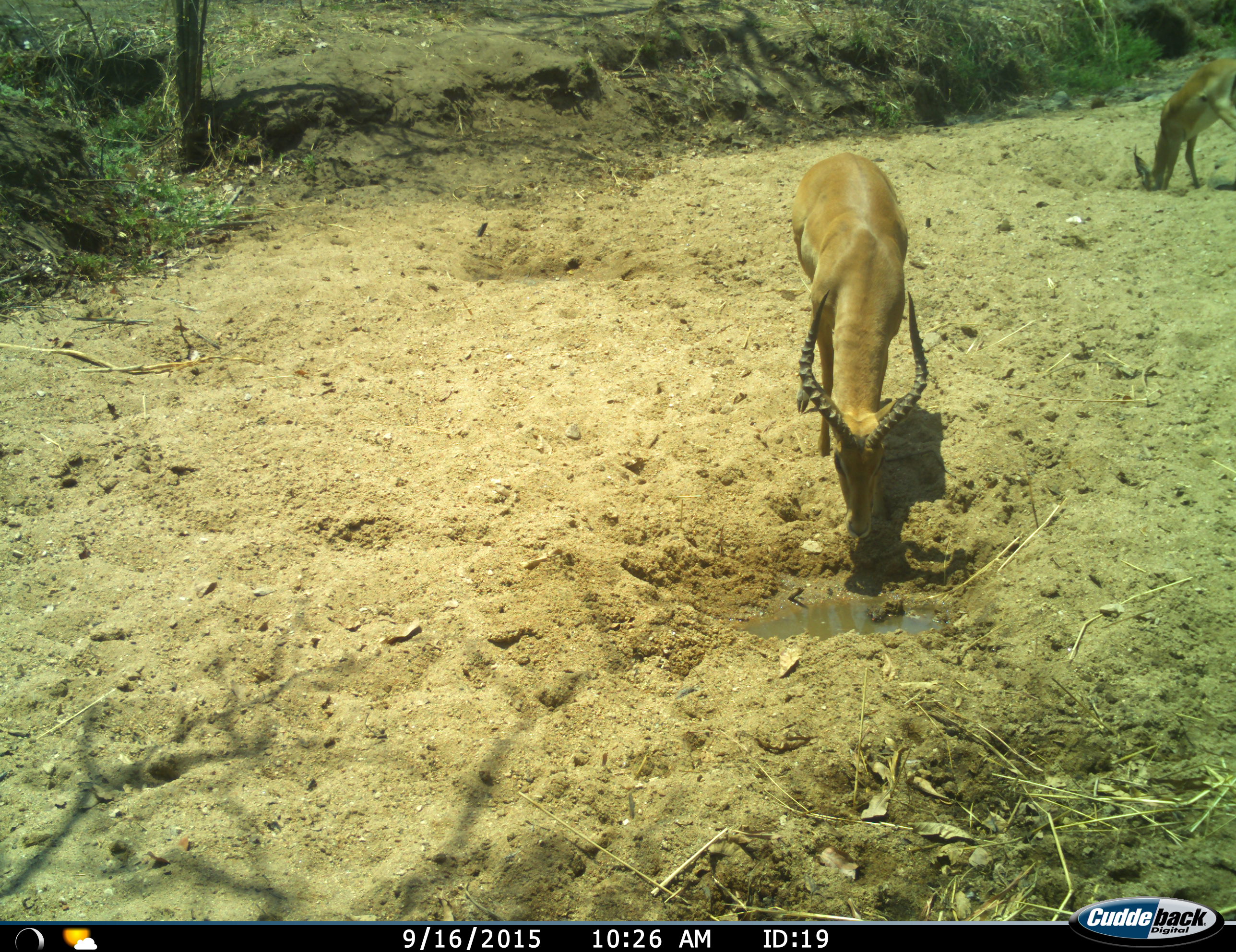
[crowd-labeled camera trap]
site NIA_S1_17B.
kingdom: Animalia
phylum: Chordata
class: Mammalia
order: Artiodactyla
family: Bovidae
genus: Aepyceros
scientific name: Aepyceros melampus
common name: impala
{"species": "impala (Aepyceros melampus)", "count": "2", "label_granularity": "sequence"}